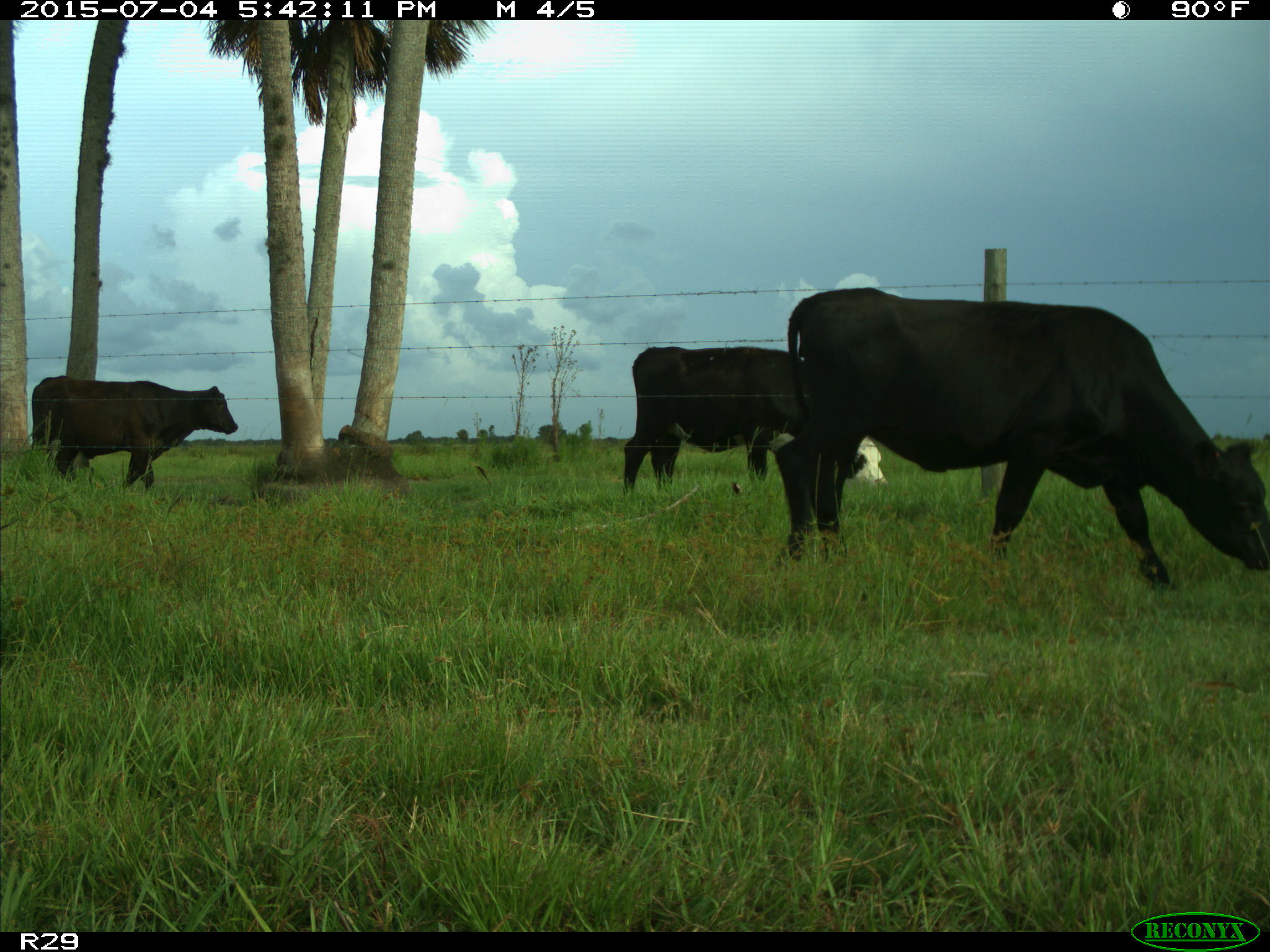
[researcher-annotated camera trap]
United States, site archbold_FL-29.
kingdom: Animalia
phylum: Chordata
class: Mammalia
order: Artiodactyla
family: Bovidae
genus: Bos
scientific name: Bos taurus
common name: domestic cow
Bos taurus (domestic cow).